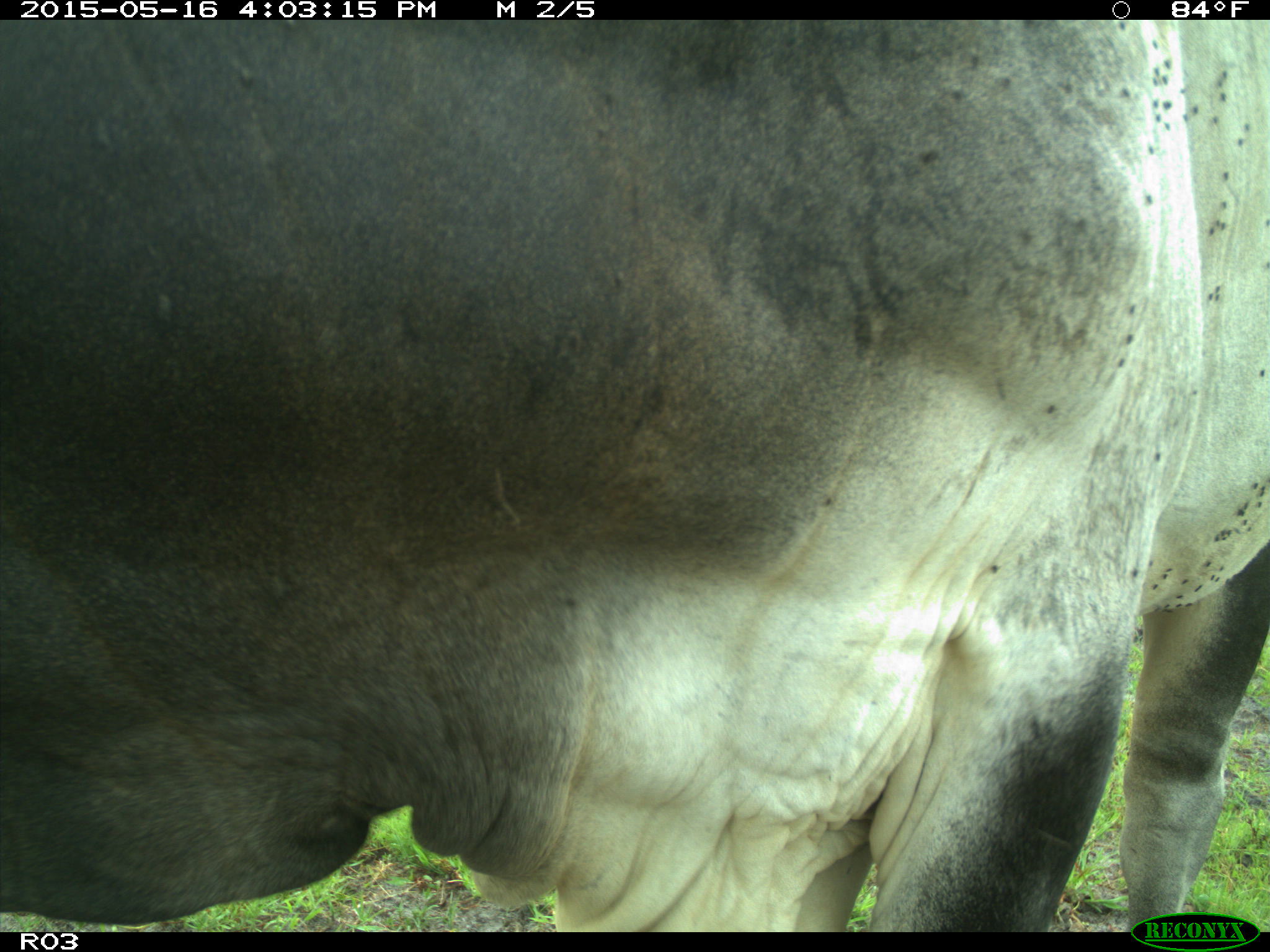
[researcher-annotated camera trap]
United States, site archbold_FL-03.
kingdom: Animalia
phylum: Chordata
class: Mammalia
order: Artiodactyla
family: Bovidae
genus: Bos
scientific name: Bos taurus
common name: domestic cow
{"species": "Bos taurus (domestic cow)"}